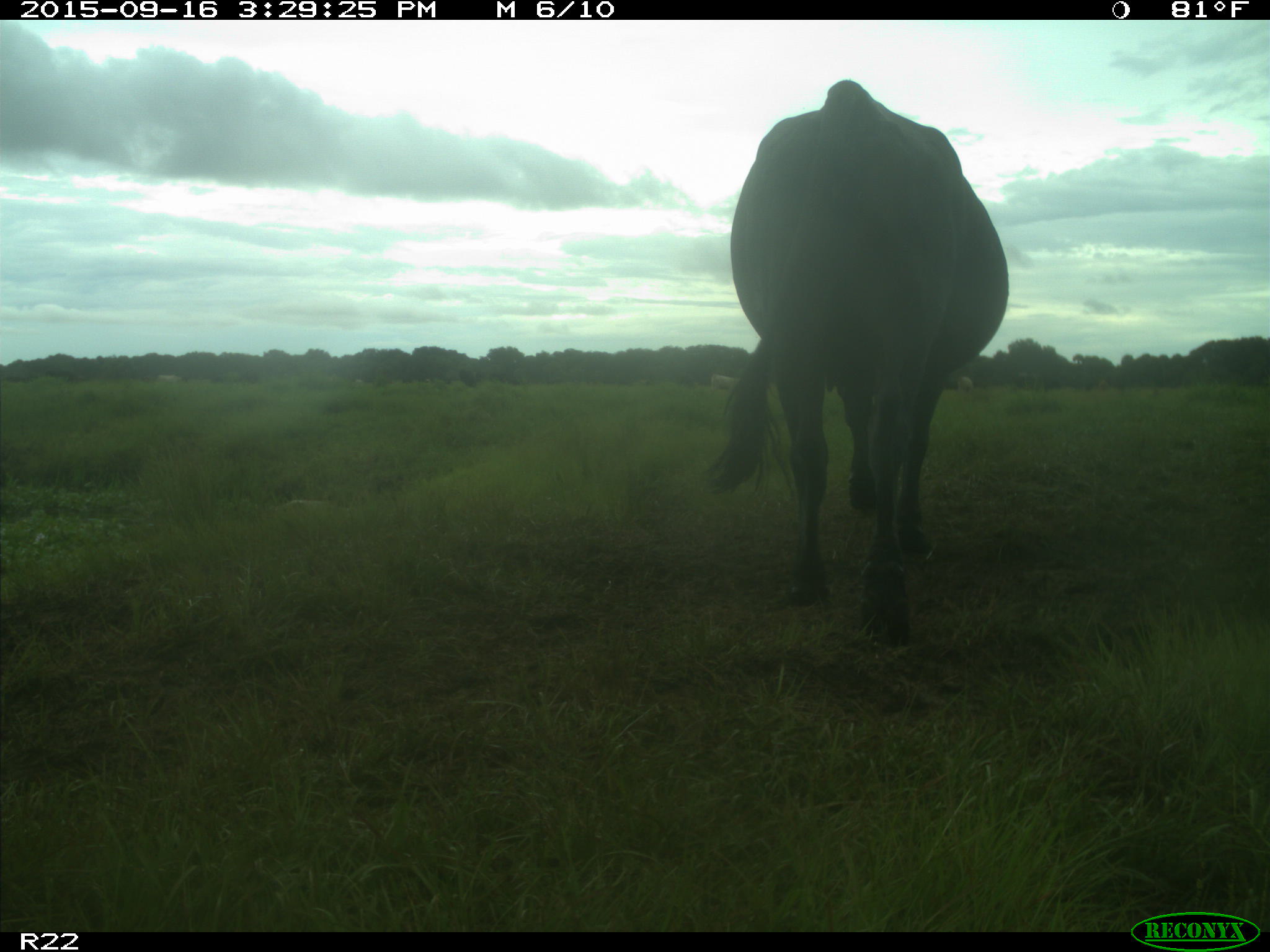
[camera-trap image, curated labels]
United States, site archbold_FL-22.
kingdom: Animalia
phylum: Chordata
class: Mammalia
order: Artiodactyla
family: Bovidae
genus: Bos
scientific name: Bos taurus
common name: domestic cow